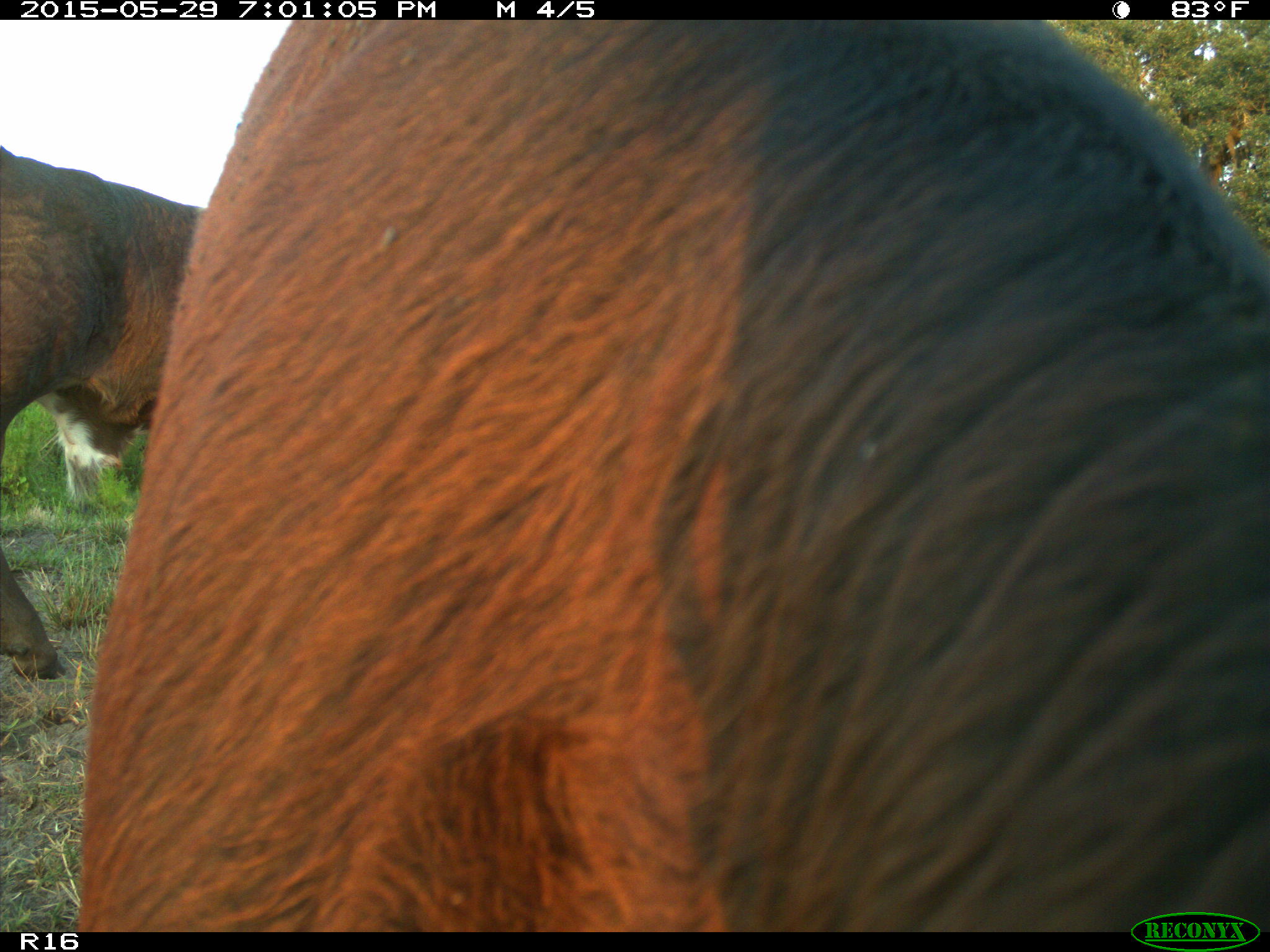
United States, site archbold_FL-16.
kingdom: Animalia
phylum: Chordata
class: Mammalia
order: Artiodactyla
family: Bovidae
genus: Bos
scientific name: Bos taurus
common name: domestic cow